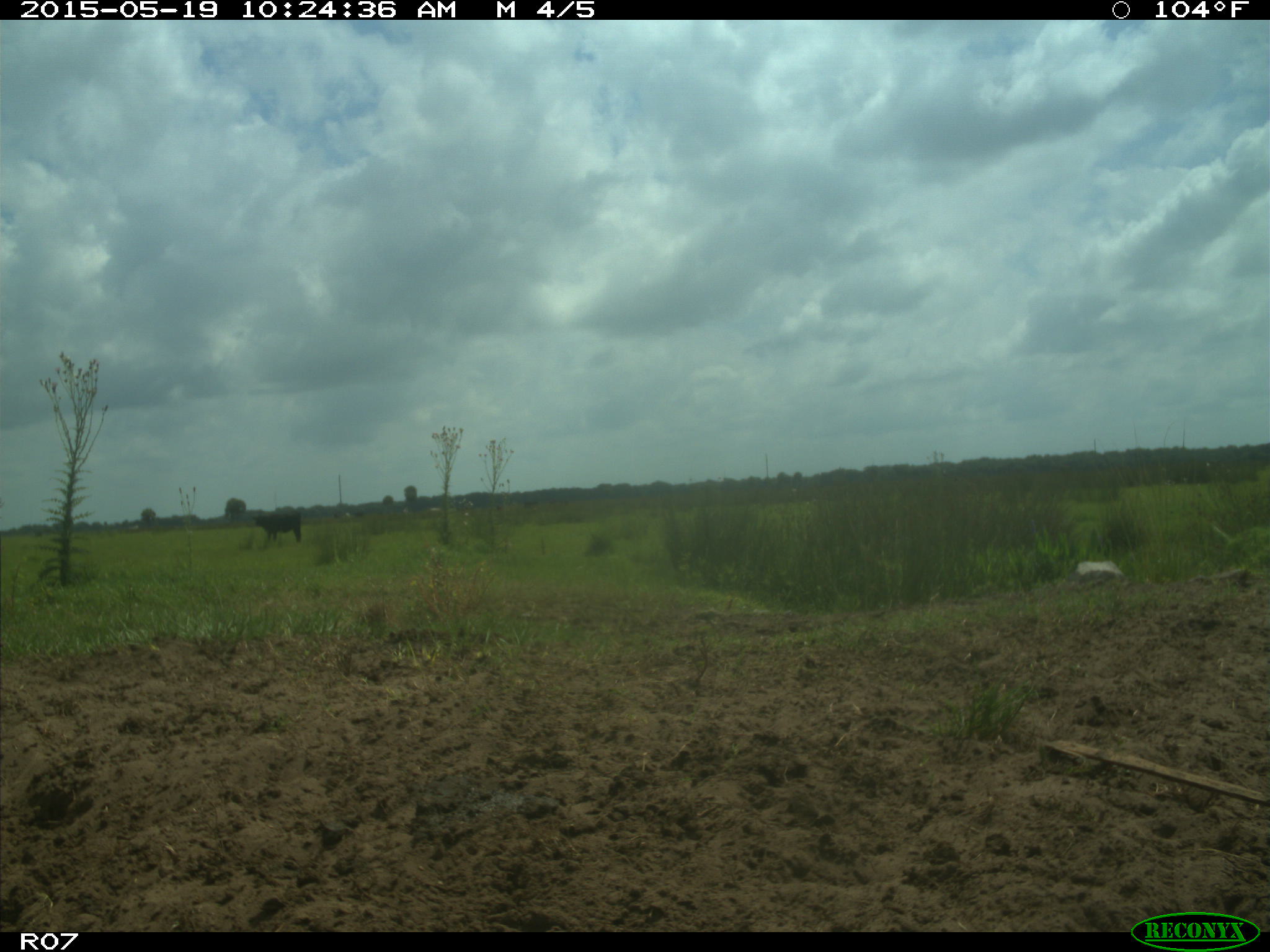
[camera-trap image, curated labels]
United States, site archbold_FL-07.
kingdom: Animalia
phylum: Chordata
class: Mammalia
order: Artiodactyla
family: Bovidae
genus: Bos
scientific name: Bos taurus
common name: domestic cow